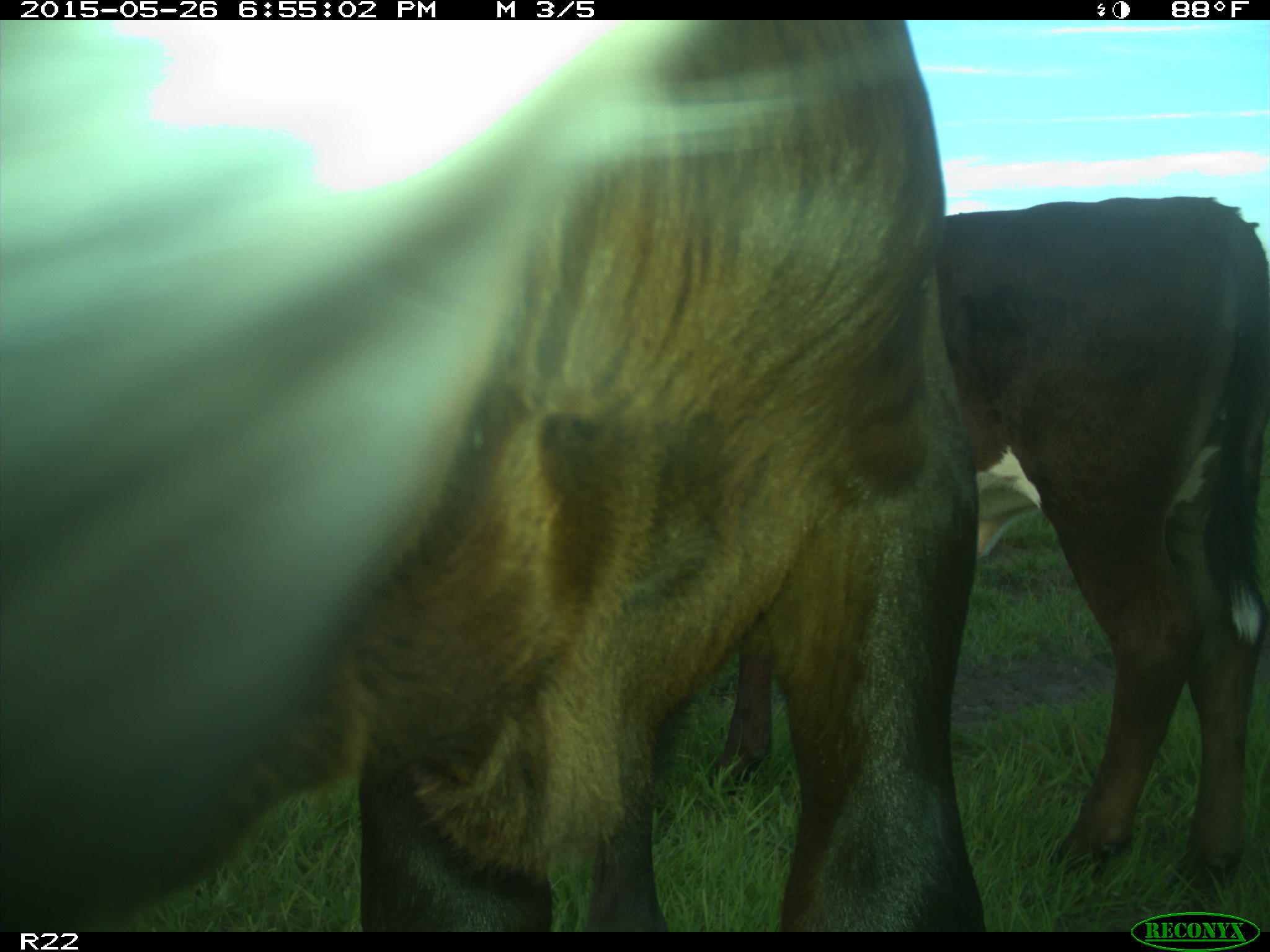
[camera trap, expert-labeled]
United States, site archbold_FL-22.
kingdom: Animalia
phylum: Chordata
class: Mammalia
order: Artiodactyla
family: Bovidae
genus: Bos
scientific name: Bos taurus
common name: domestic cow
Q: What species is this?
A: Bos taurus (domestic cow).